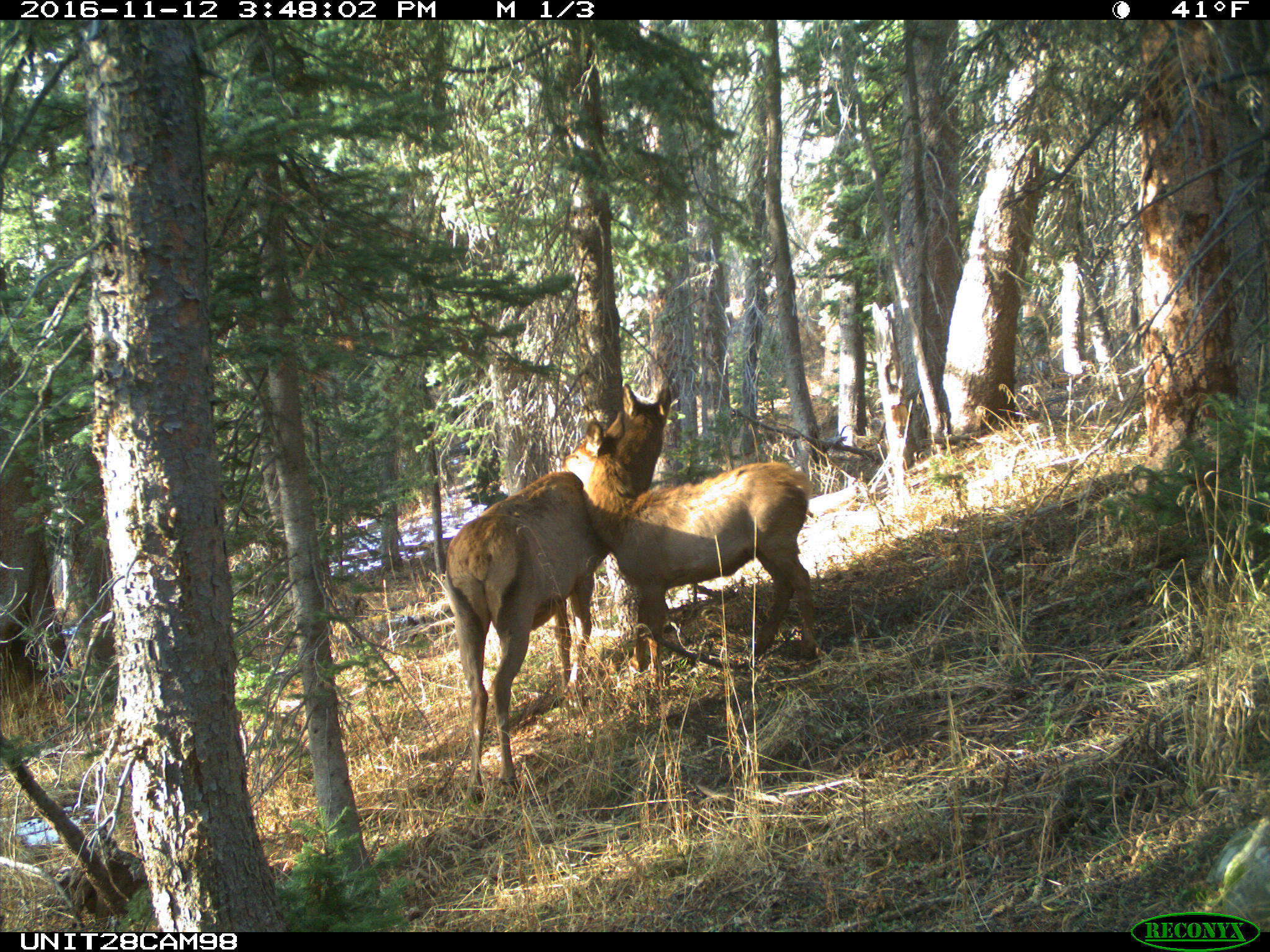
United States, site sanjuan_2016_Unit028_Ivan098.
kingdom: Animalia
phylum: Chordata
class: Mammalia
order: Artiodactyla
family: Cervidae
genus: Cervus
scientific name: Cervus elaphus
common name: red deer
Cervus elaphus (red deer).